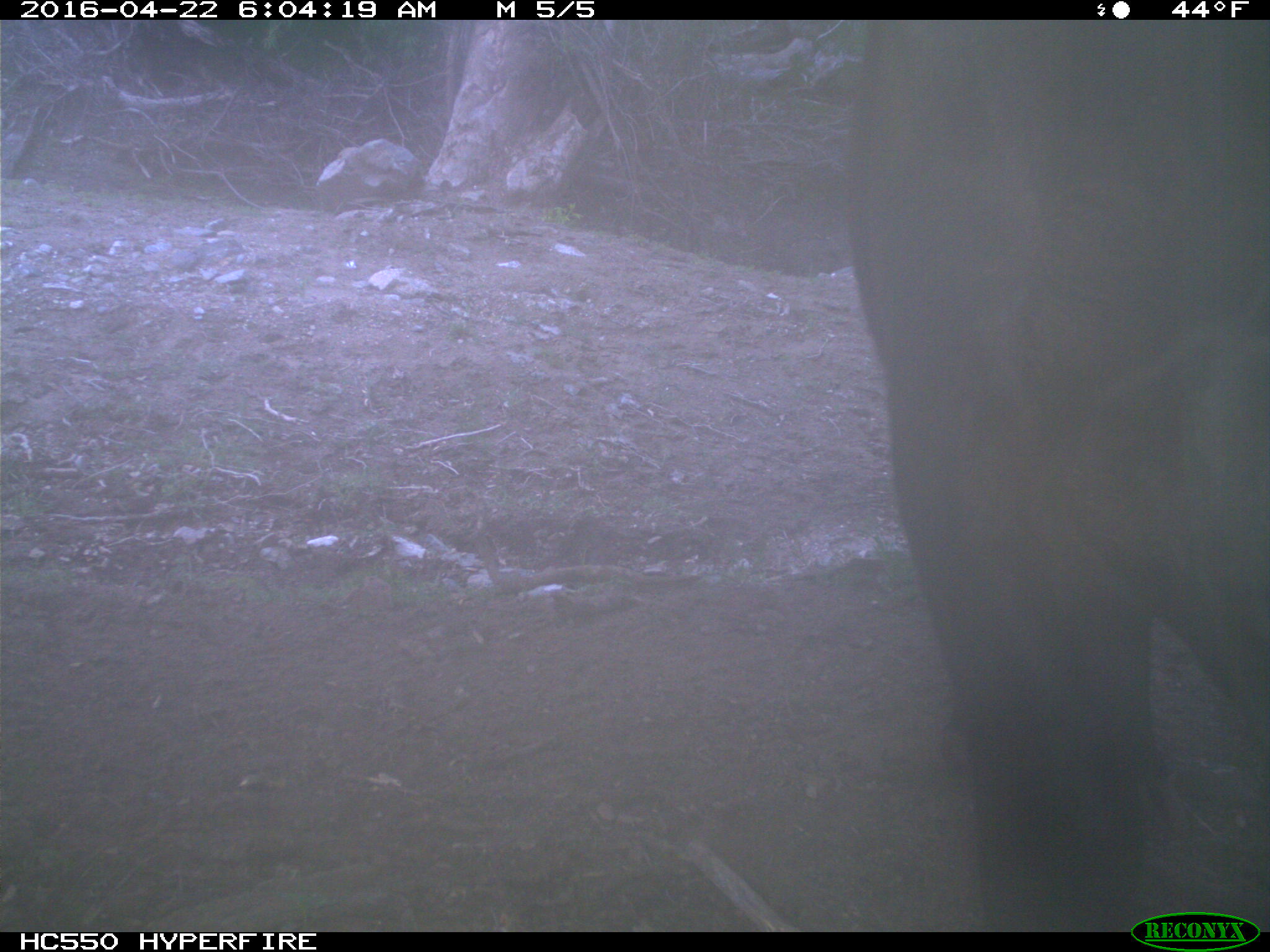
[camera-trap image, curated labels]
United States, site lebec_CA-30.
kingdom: Animalia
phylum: Chordata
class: Mammalia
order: Artiodactyla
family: Bovidae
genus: Bos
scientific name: Bos taurus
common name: domestic cow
Bos taurus (domestic cow).